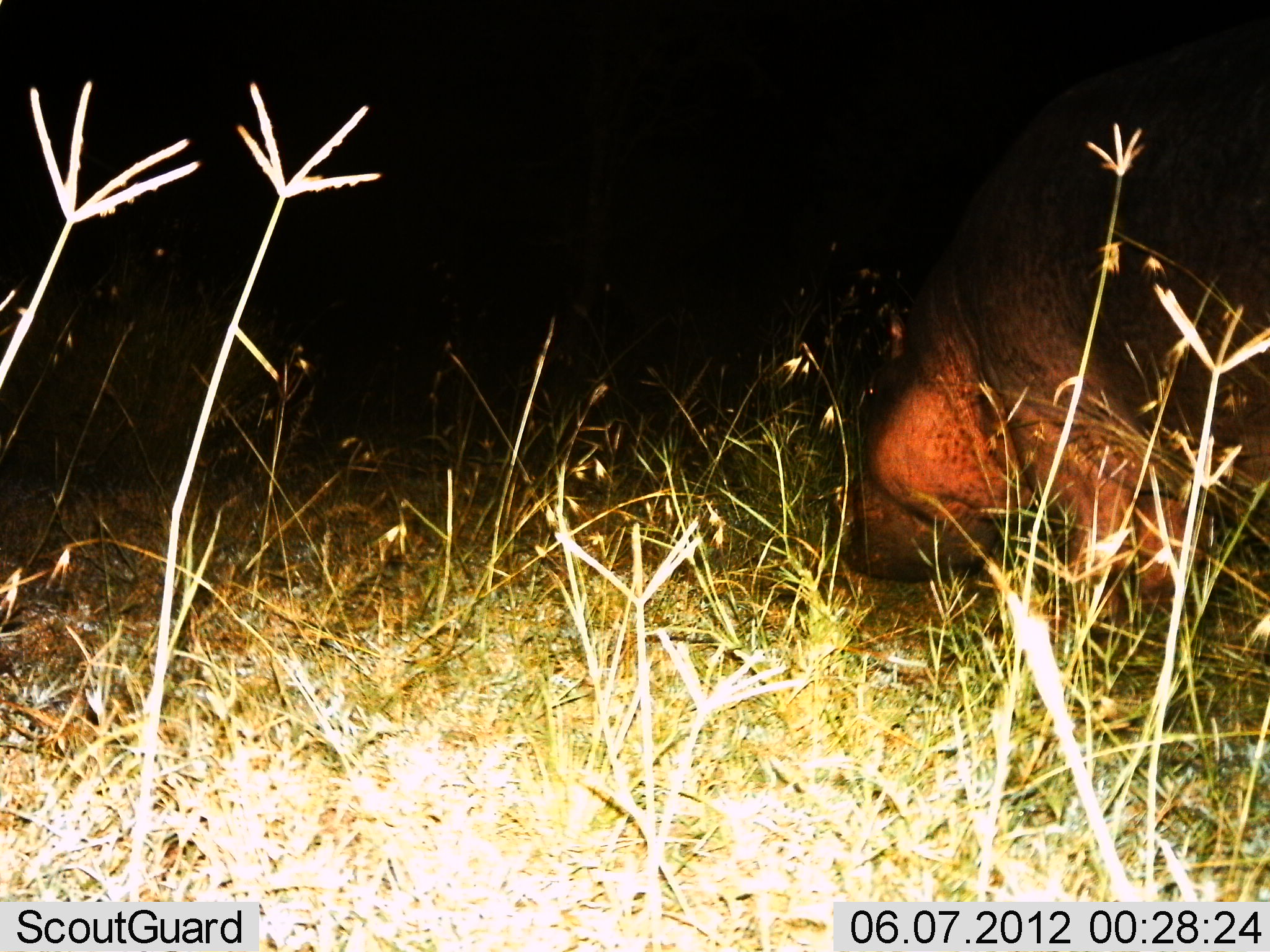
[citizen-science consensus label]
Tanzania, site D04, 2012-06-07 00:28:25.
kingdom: Animalia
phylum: Chordata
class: Mammalia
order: Artiodactyla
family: Hippopotamidae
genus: Hippopotamus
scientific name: Hippopotamus amphibius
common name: hippopotamus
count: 1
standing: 30%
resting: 10%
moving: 0%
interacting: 0%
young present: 0%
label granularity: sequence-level